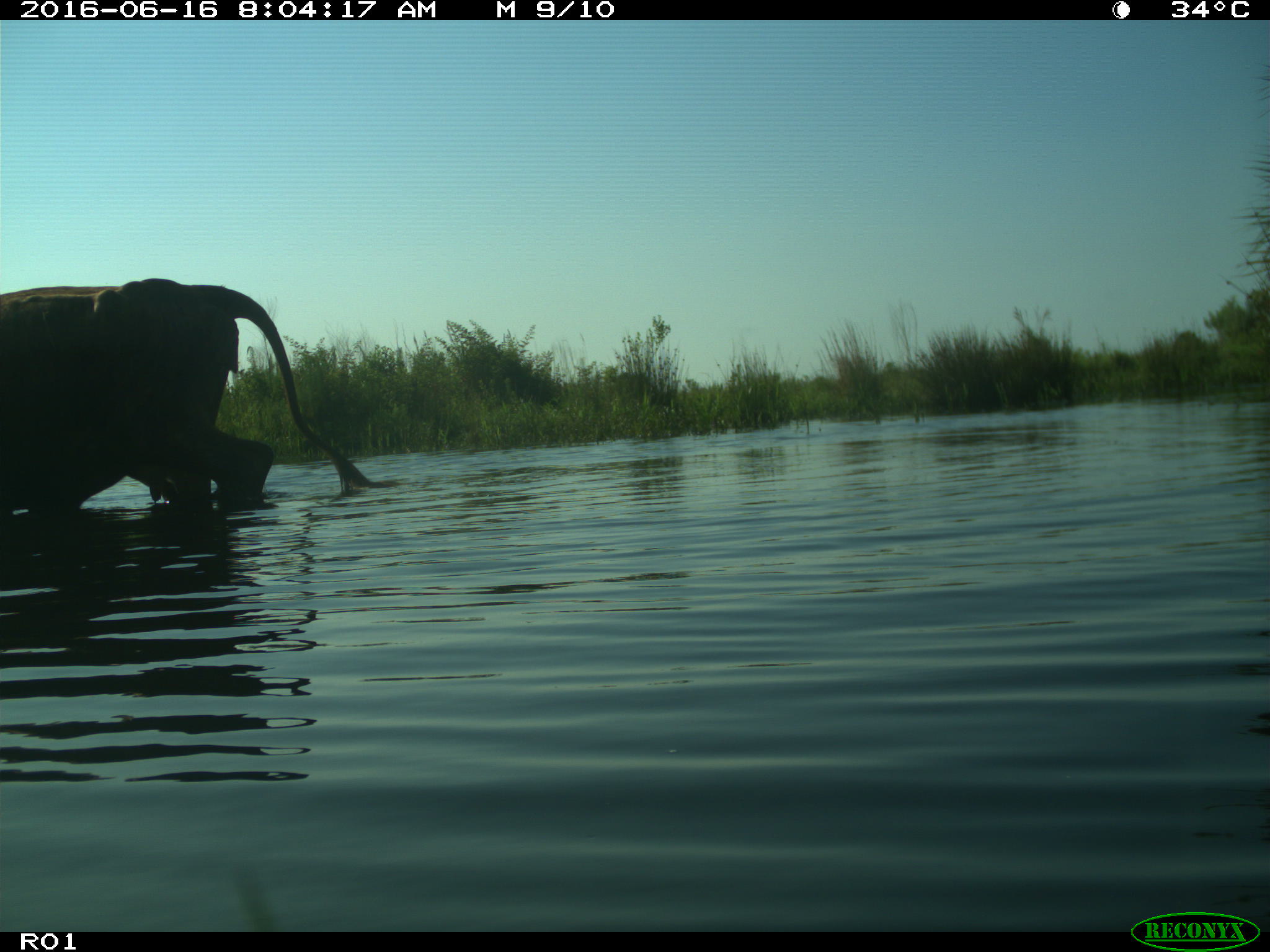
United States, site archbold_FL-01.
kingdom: Animalia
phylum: Chordata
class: Mammalia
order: Artiodactyla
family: Bovidae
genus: Bos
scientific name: Bos taurus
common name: domestic cow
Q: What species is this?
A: Bos taurus (domestic cow).